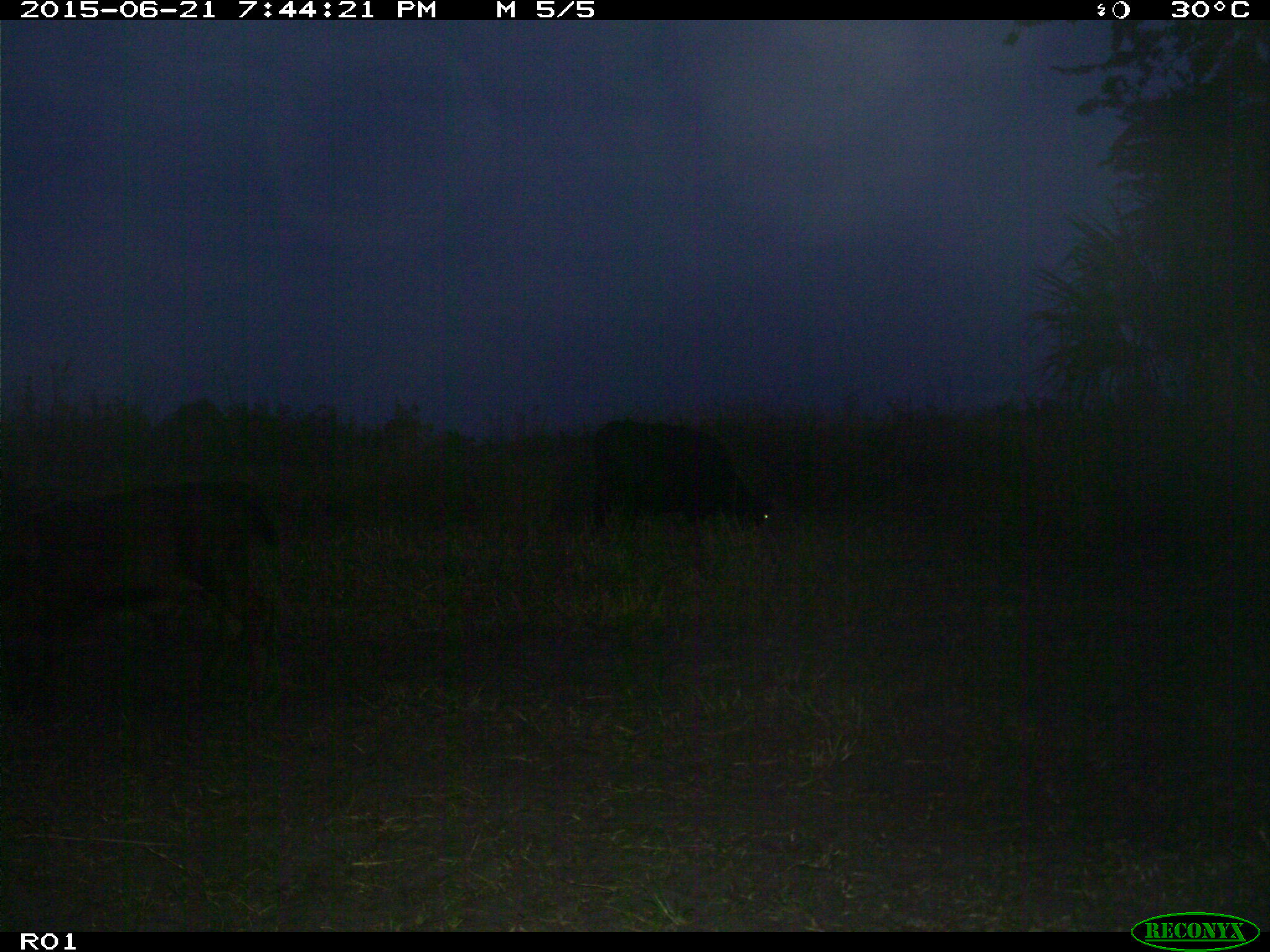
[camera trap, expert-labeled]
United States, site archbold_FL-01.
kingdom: Animalia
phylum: Chordata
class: Mammalia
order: Artiodactyla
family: Bovidae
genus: Bos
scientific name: Bos taurus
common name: domestic cow